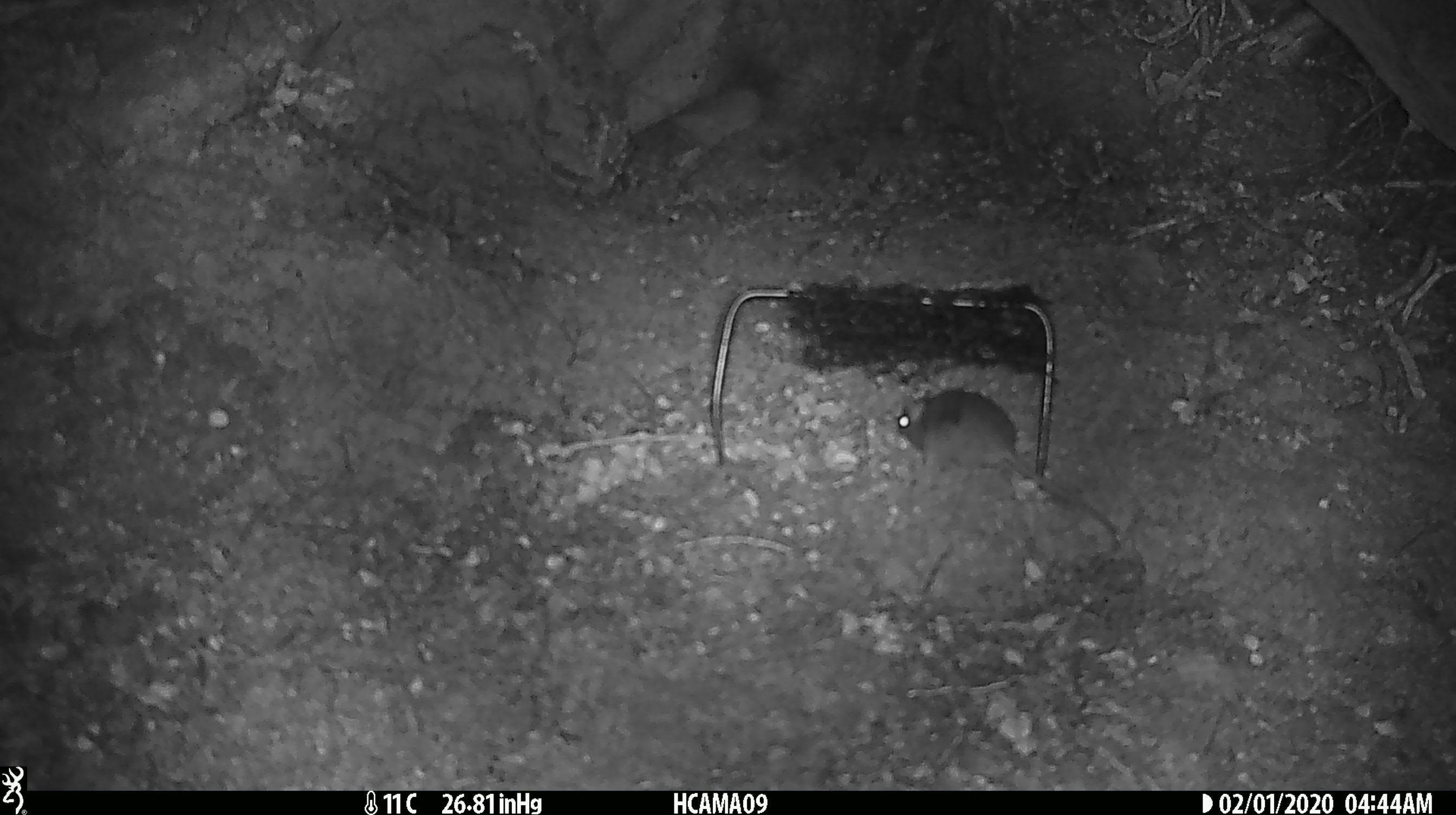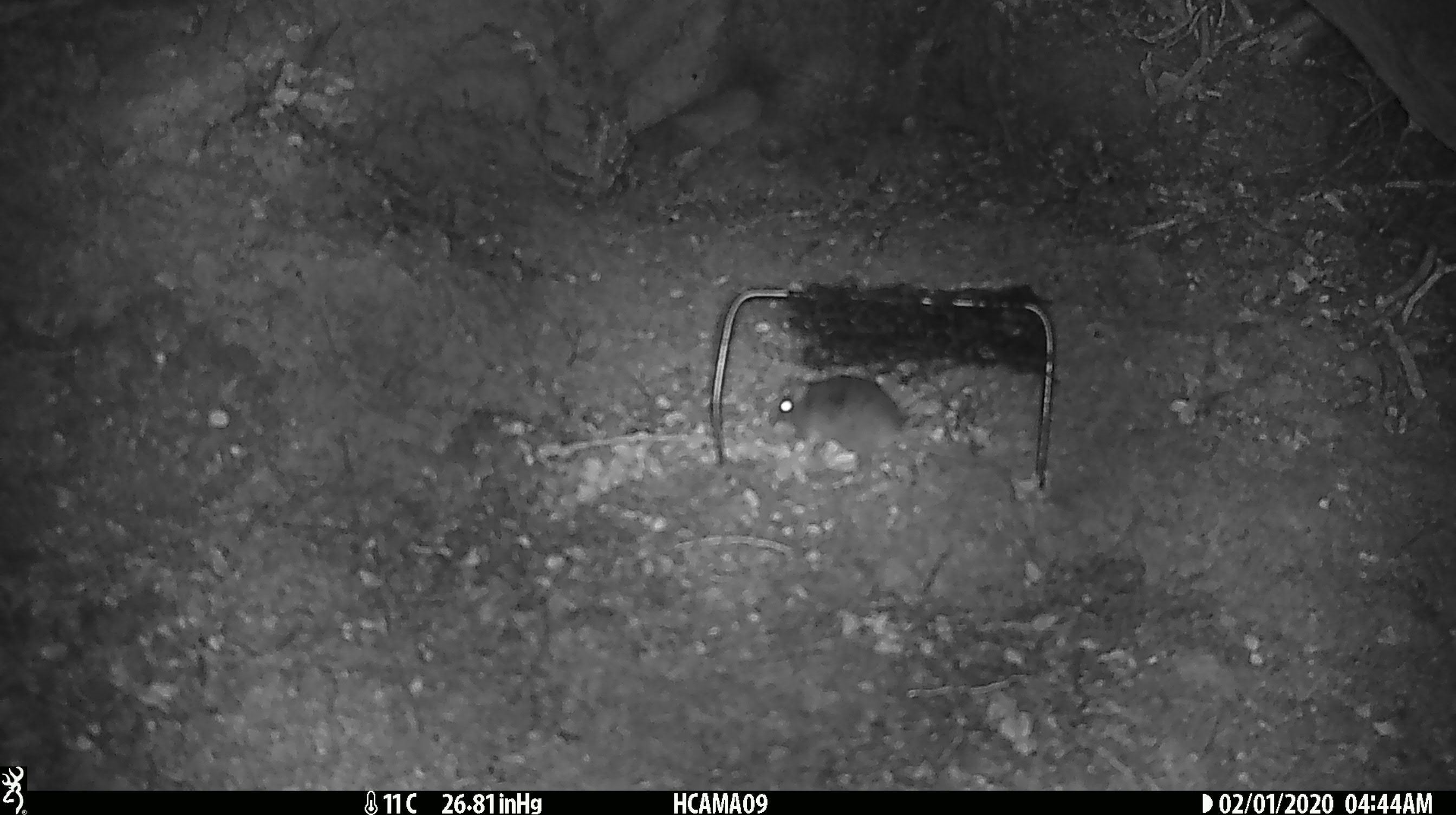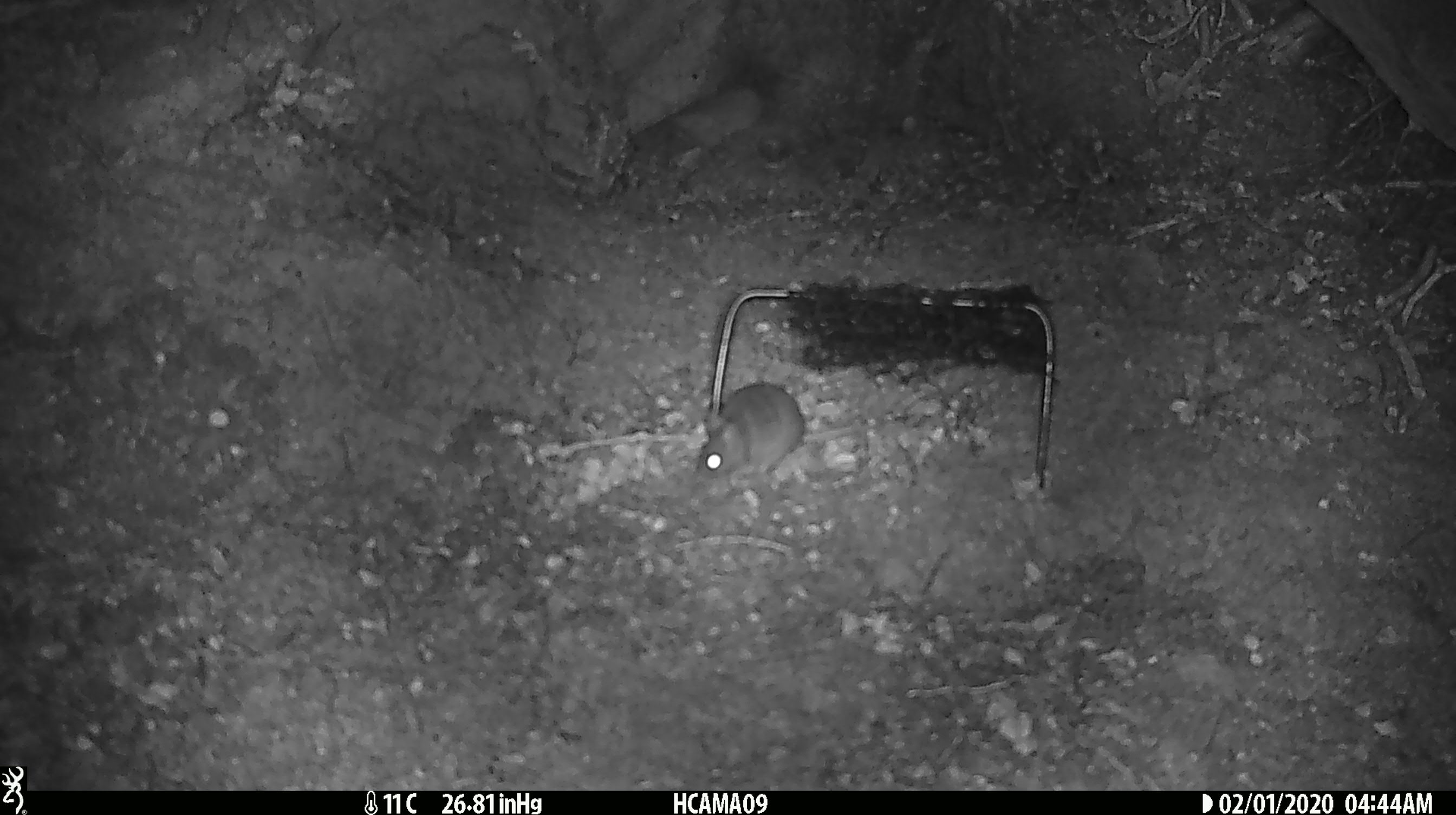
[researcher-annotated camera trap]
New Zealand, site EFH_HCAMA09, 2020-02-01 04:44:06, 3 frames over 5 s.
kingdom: Animalia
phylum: Chordata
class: Mammalia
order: Rodentia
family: Muridae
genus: Mus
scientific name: Mus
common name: mouse